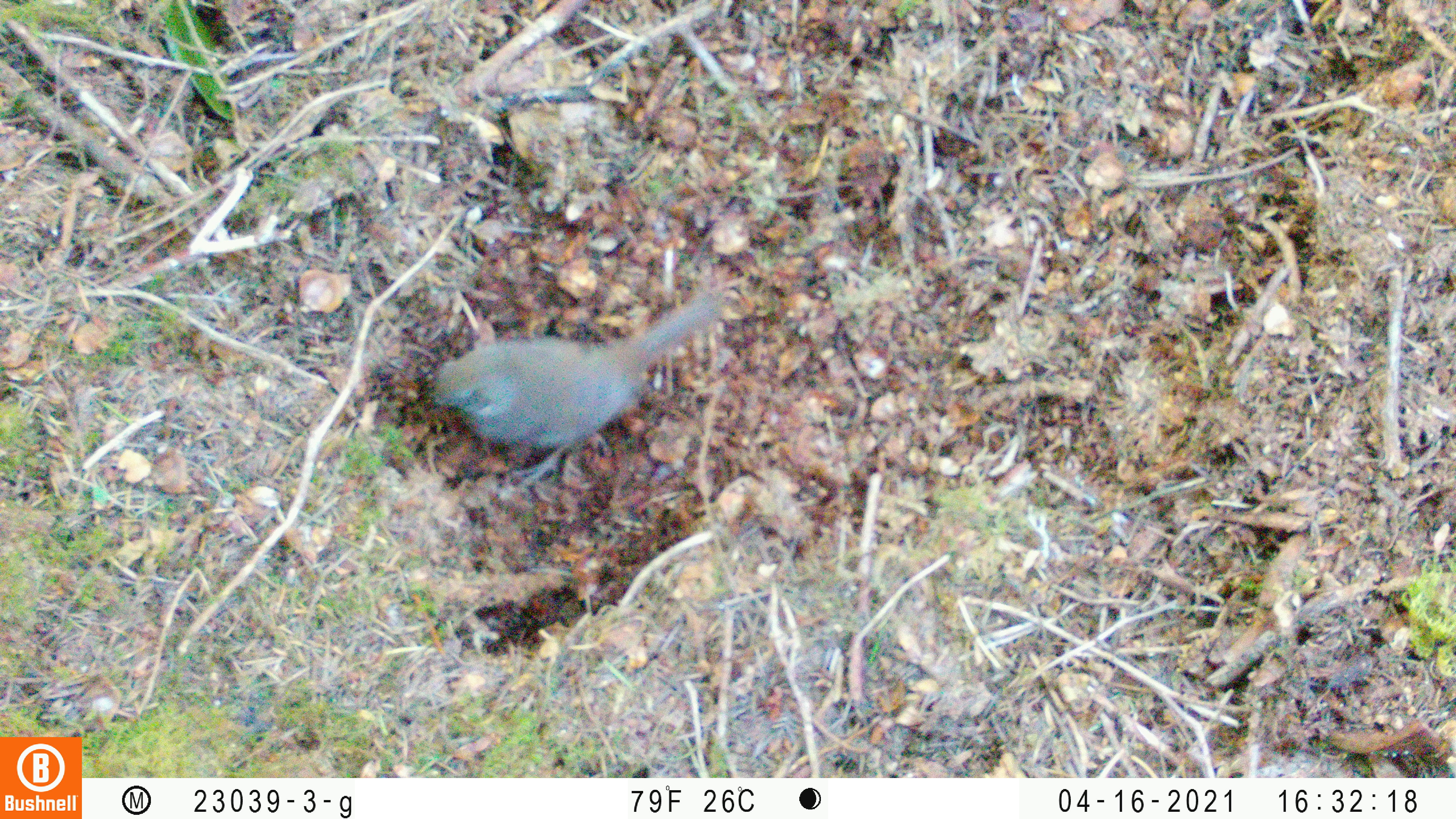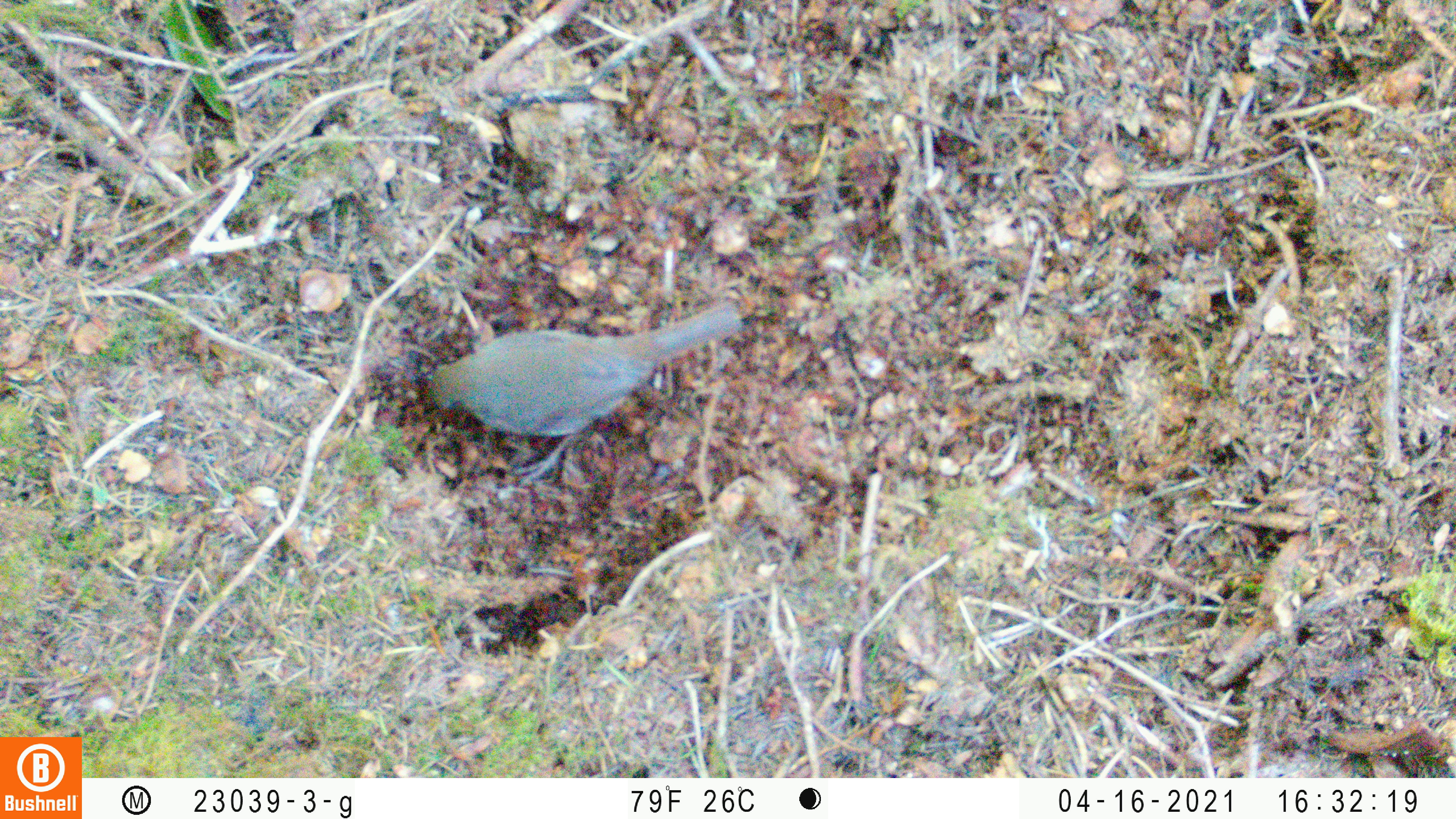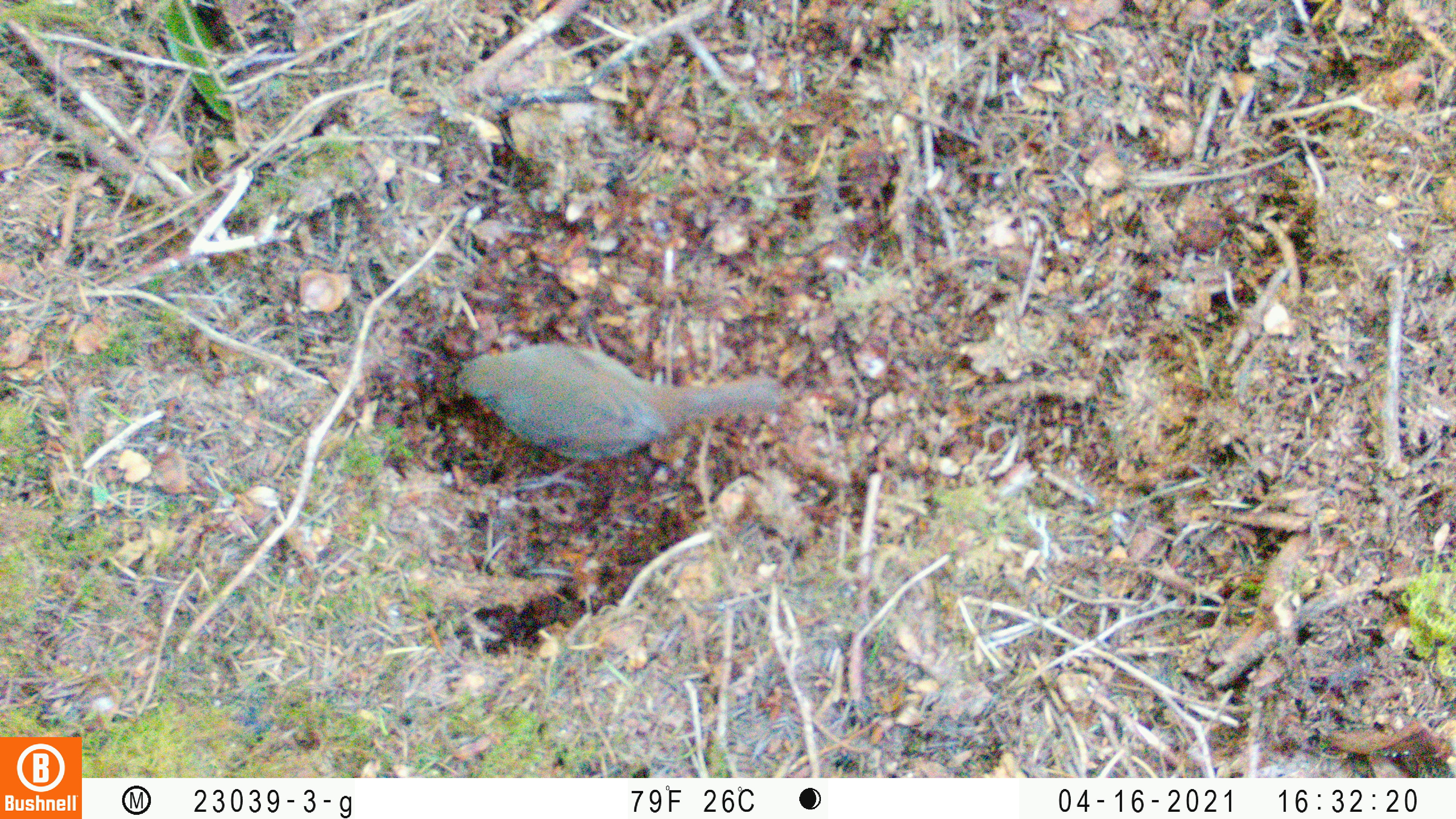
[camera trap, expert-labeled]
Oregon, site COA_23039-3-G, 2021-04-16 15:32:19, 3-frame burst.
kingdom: Animalia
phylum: Chordata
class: Aves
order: Passeriformes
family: Turdidae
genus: Catharus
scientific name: Catharus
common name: brown thrushes and nightingale-thrushes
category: catharus species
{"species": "catharus species (brown thrushes and nightingale-thrushes) (Catharus)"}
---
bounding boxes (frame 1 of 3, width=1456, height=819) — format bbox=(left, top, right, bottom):
catharus species: bbox=(385, 256, 756, 527)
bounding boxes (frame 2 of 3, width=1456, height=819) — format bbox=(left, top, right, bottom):
catharus species: bbox=(377, 261, 787, 524)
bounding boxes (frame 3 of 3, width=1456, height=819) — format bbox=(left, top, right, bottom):
catharus species: bbox=(428, 301, 827, 519)